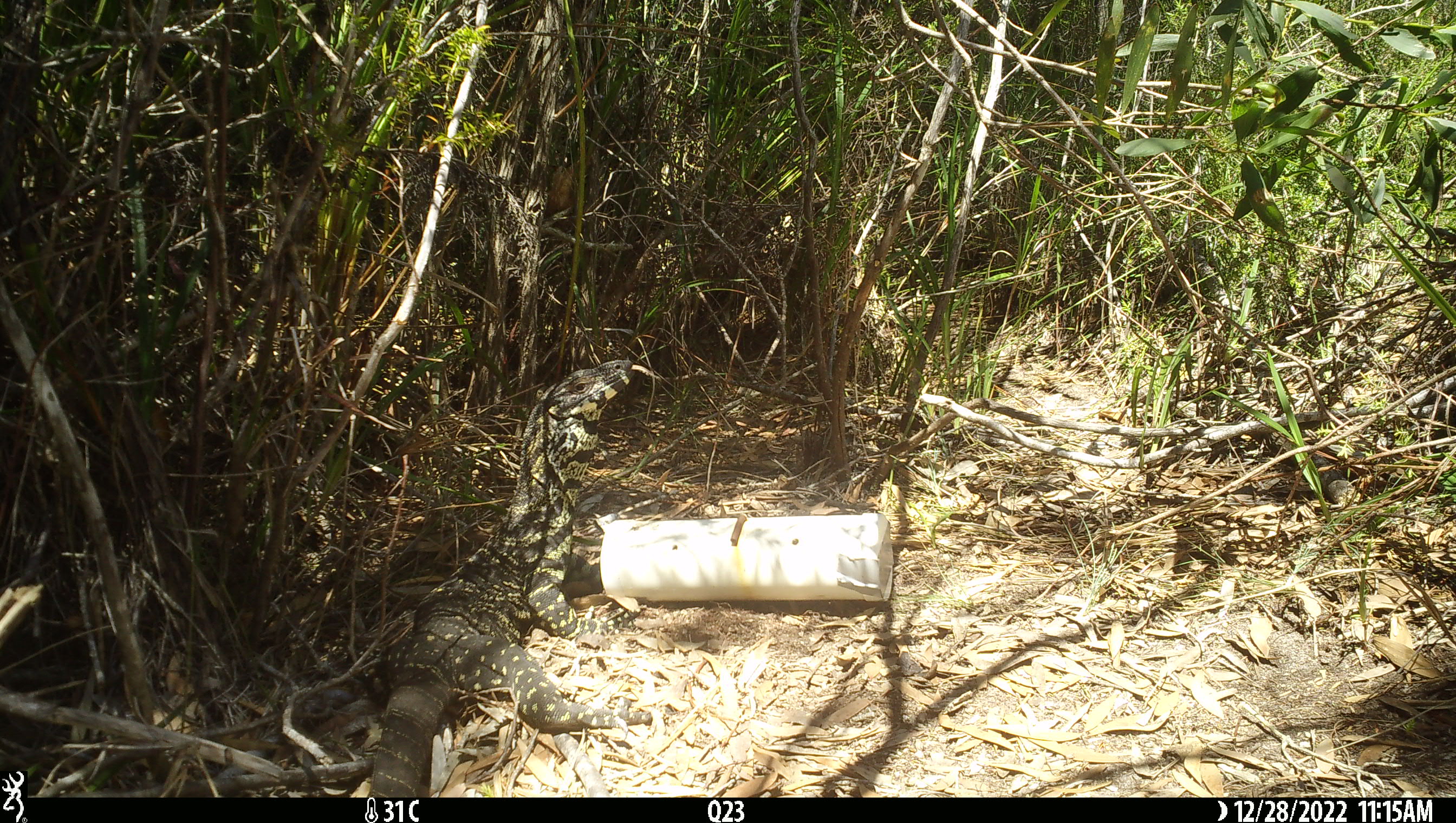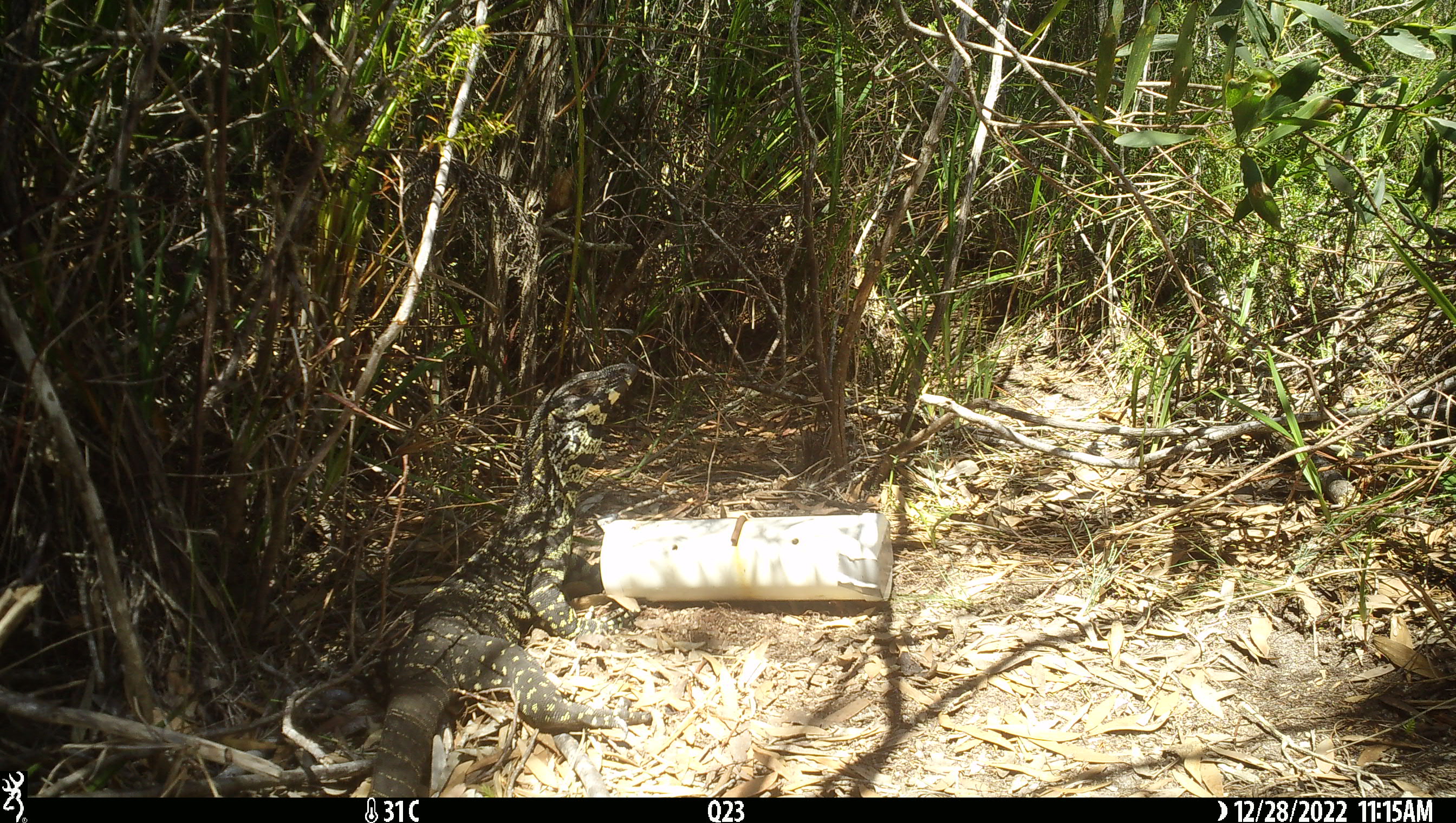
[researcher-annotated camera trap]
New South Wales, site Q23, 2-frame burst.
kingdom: Animalia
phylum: Chordata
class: Reptilia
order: Squamata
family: Varanidae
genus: Varanus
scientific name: Varanus varius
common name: lace monitor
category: goanna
Goanna (lace monitor) (Varanus varius).